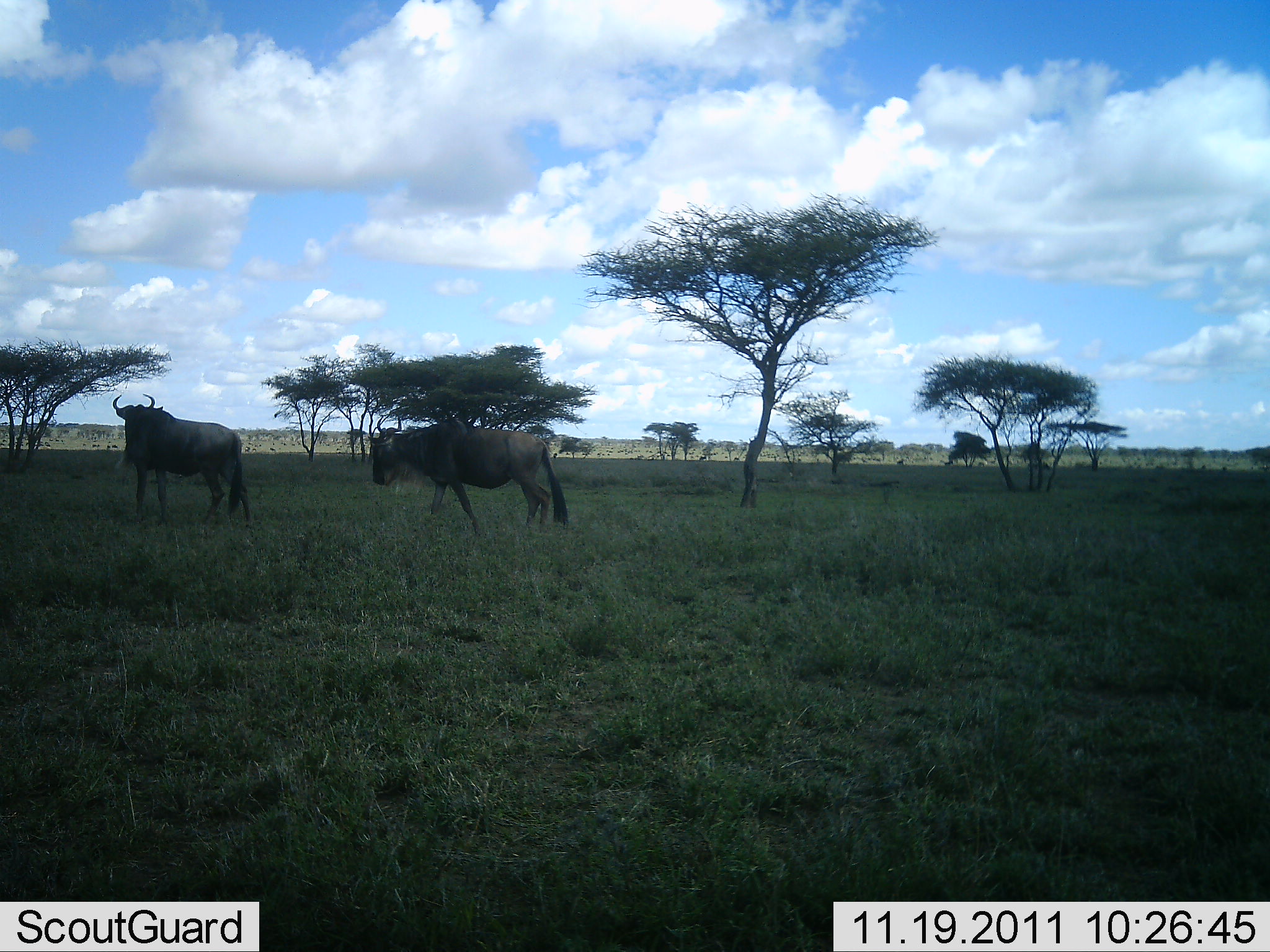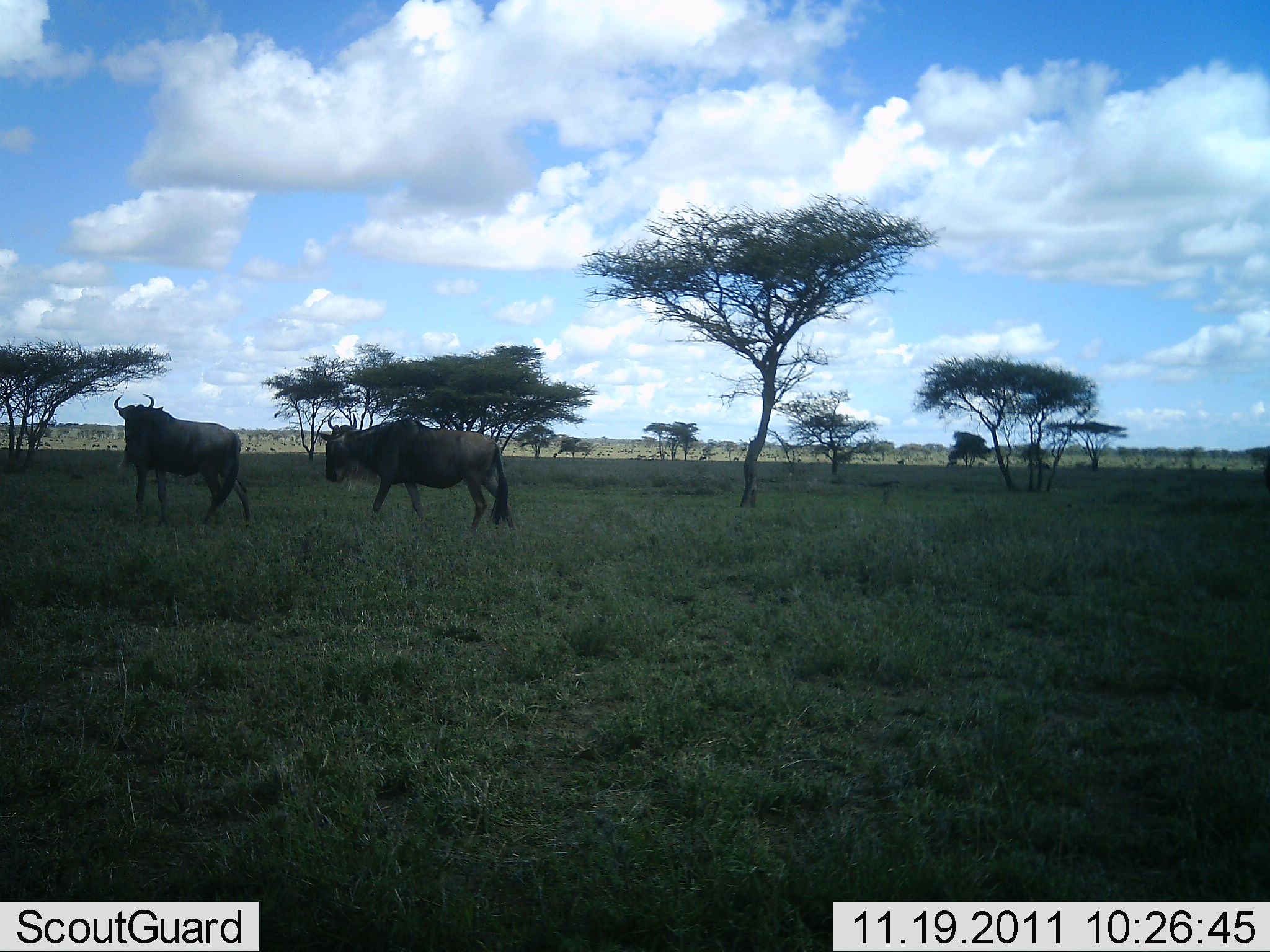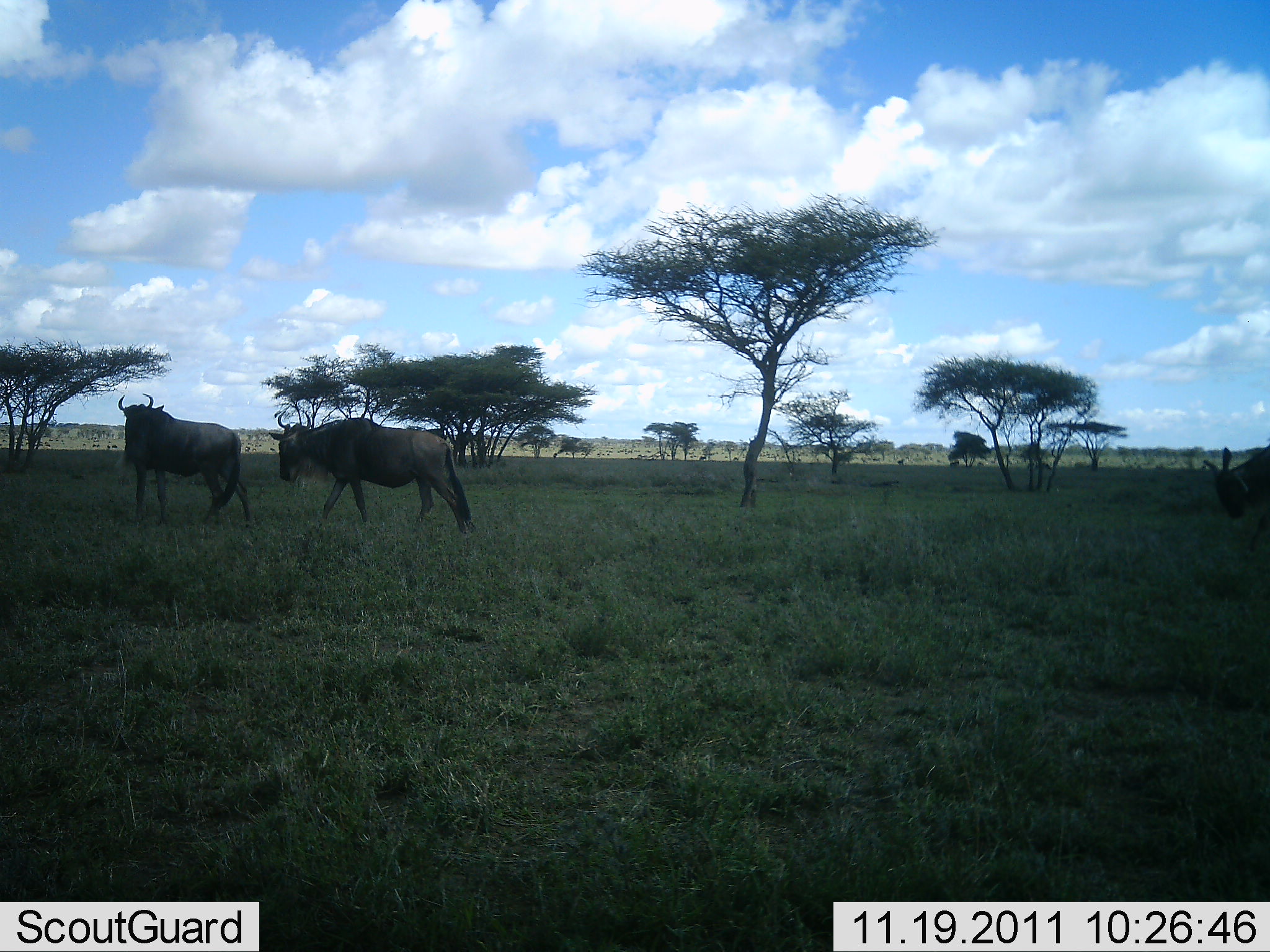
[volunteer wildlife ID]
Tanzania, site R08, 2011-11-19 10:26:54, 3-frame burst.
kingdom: Animalia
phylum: Chordata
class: Mammalia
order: Artiodactyla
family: Bovidae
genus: Connochaetes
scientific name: Connochaetes taurinus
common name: blue wildebeest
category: wildebeest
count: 3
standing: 45%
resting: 0%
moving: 82%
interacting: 0%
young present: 9%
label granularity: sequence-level